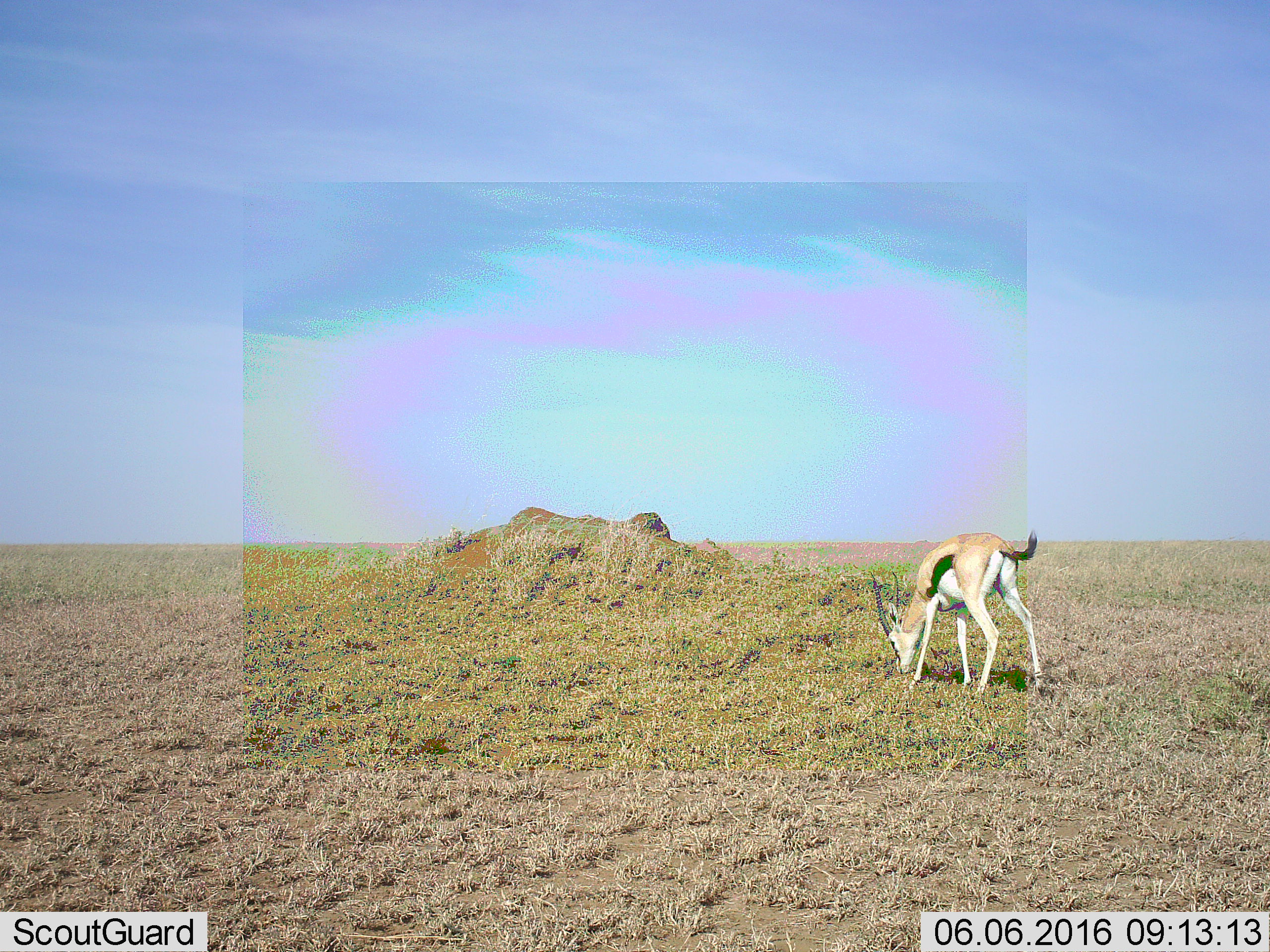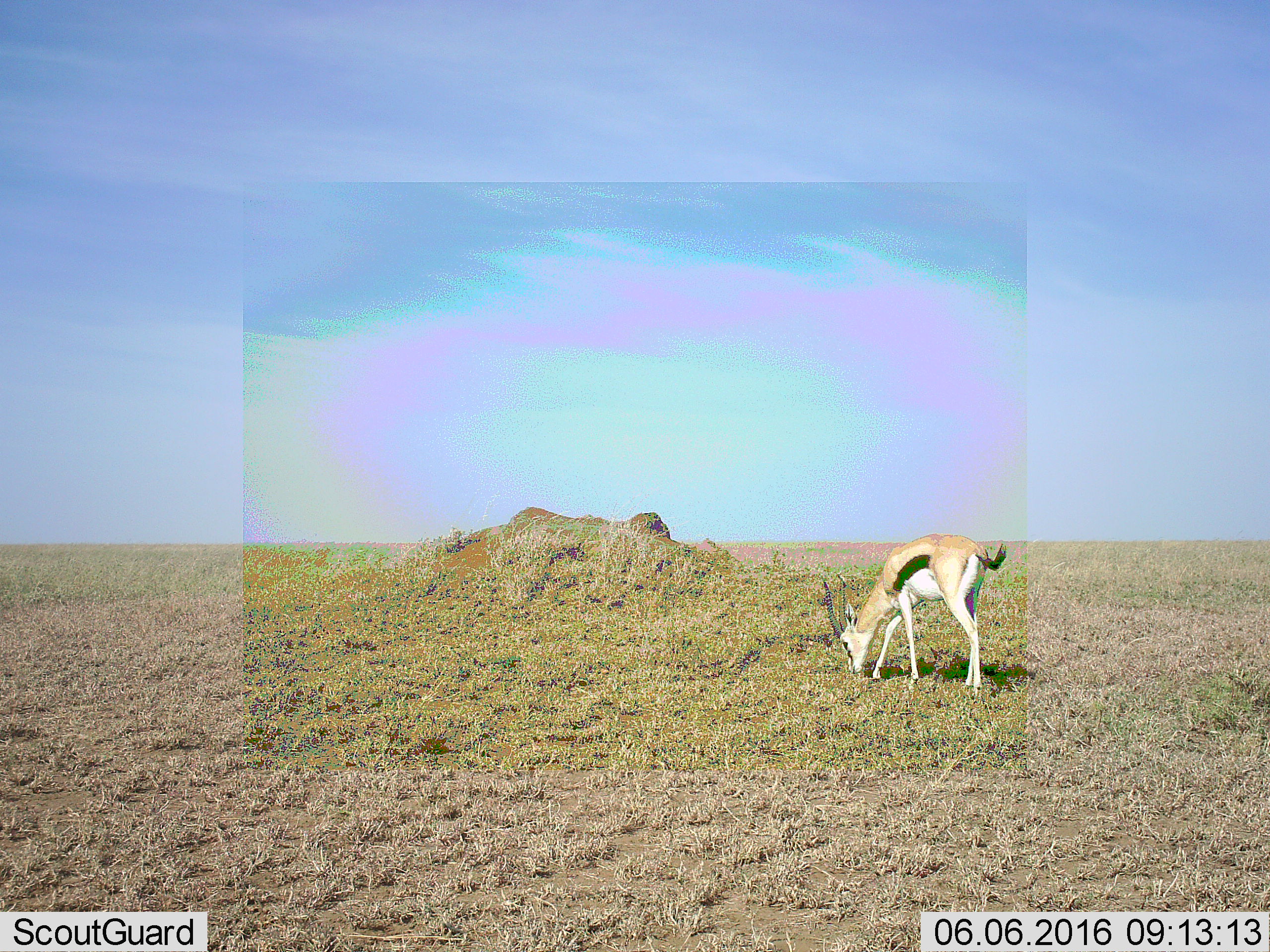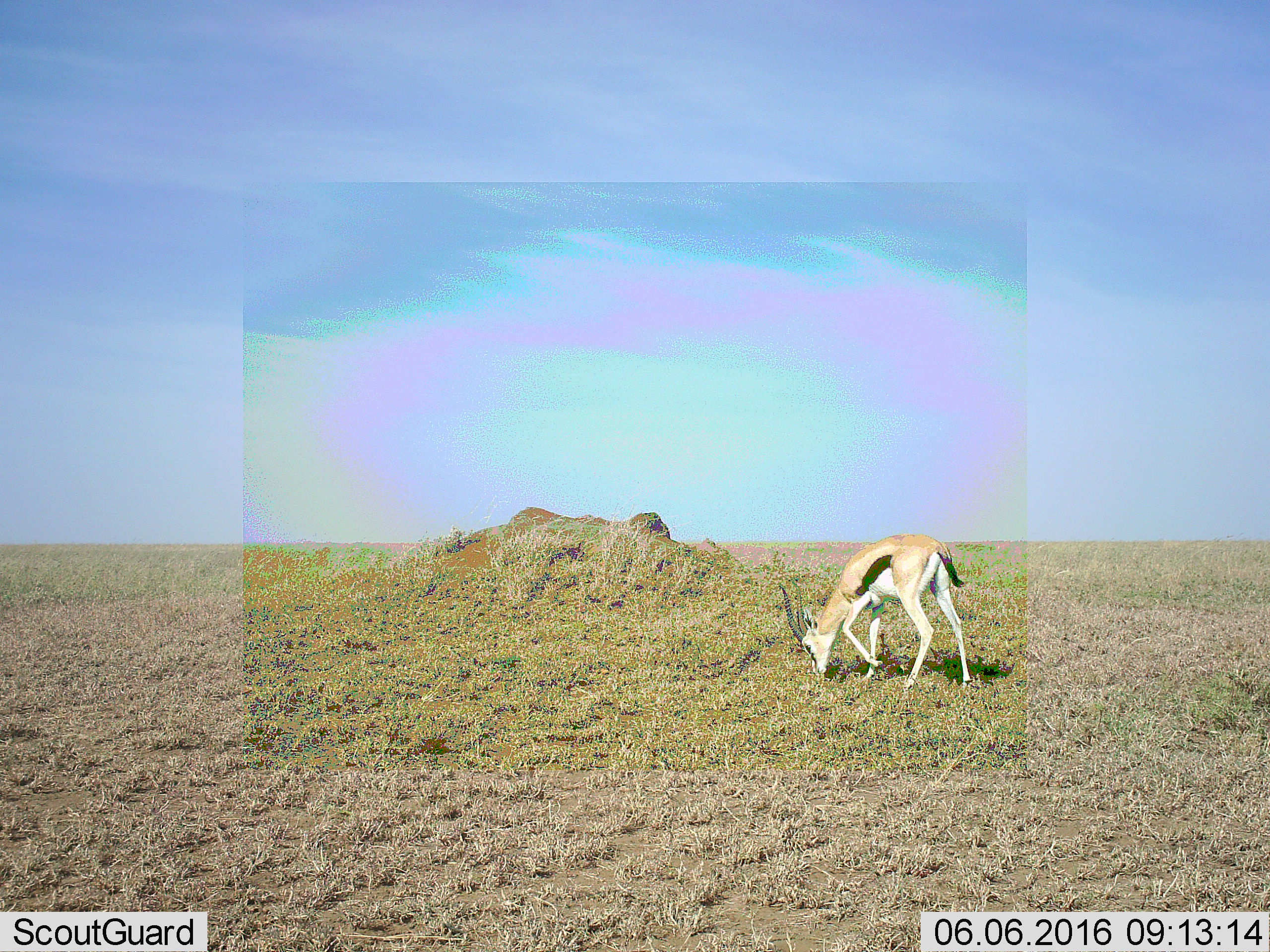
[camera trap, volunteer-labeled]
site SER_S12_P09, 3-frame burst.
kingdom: Animalia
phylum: Chordata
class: Mammalia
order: Artiodactyla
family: Bovidae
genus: Eudorcas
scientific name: Eudorcas thomsonii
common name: thomson's gazelle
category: gazellethomsons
Gazellethomsons (thomson's gazelle) (Eudorcas thomsonii), count 1. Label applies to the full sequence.